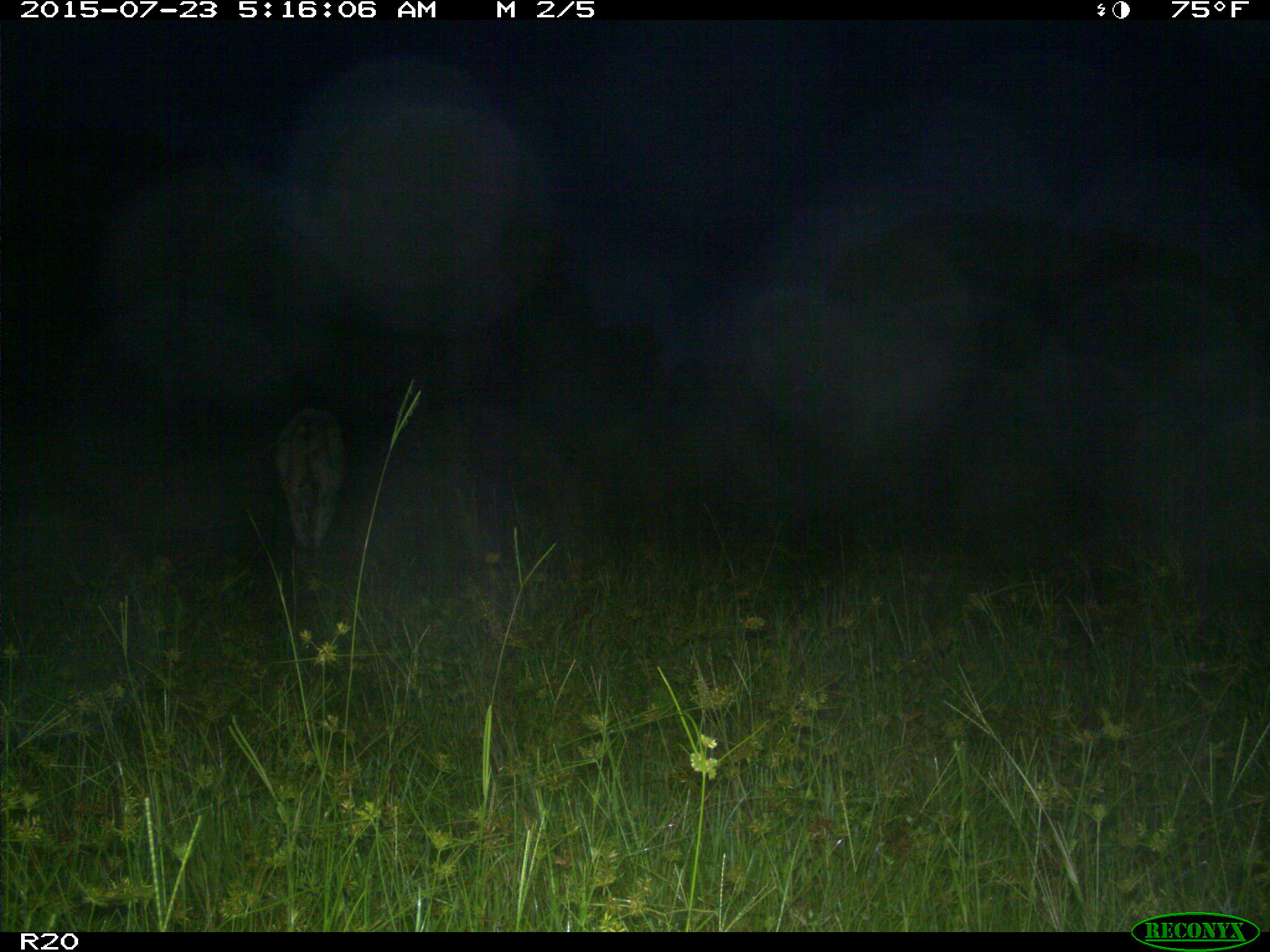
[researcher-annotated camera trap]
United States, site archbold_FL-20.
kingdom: Animalia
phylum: Chordata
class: Mammalia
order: Artiodactyla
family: Bovidae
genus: Bos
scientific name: Bos taurus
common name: domestic cow